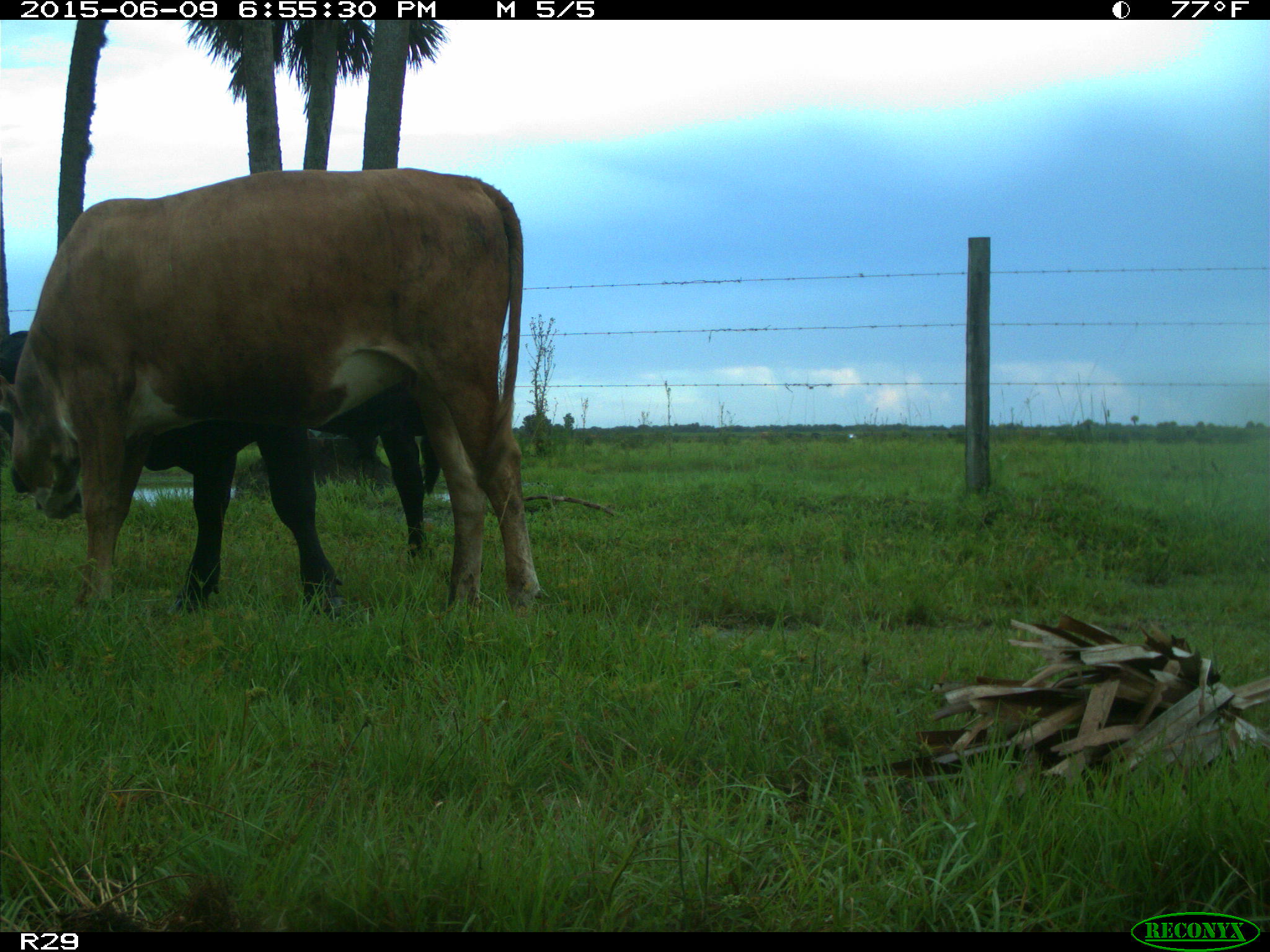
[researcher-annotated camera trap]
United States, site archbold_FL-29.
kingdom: Animalia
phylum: Chordata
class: Mammalia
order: Artiodactyla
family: Bovidae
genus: Bos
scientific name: Bos taurus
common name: domestic cow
Bos taurus (domestic cow).